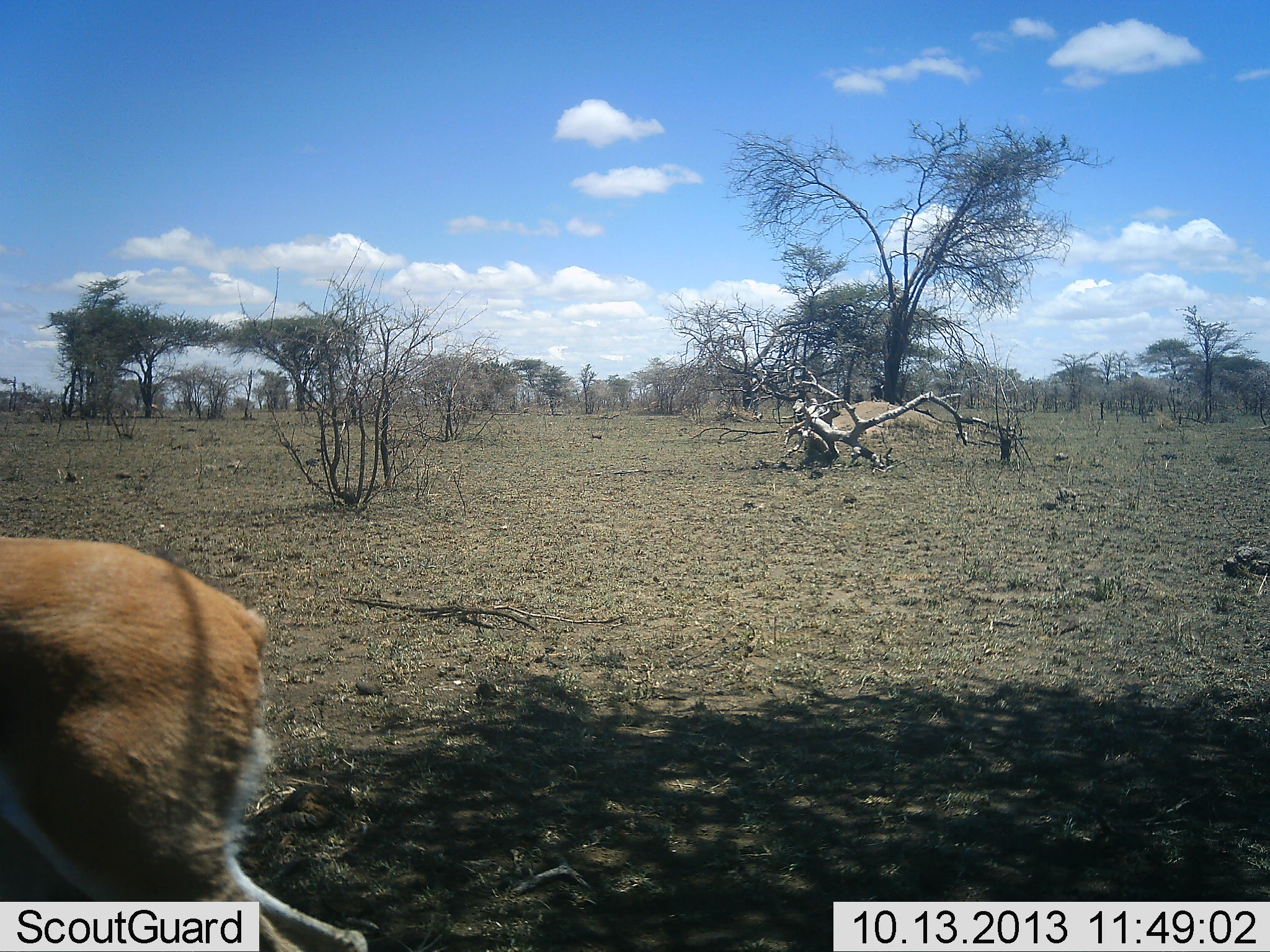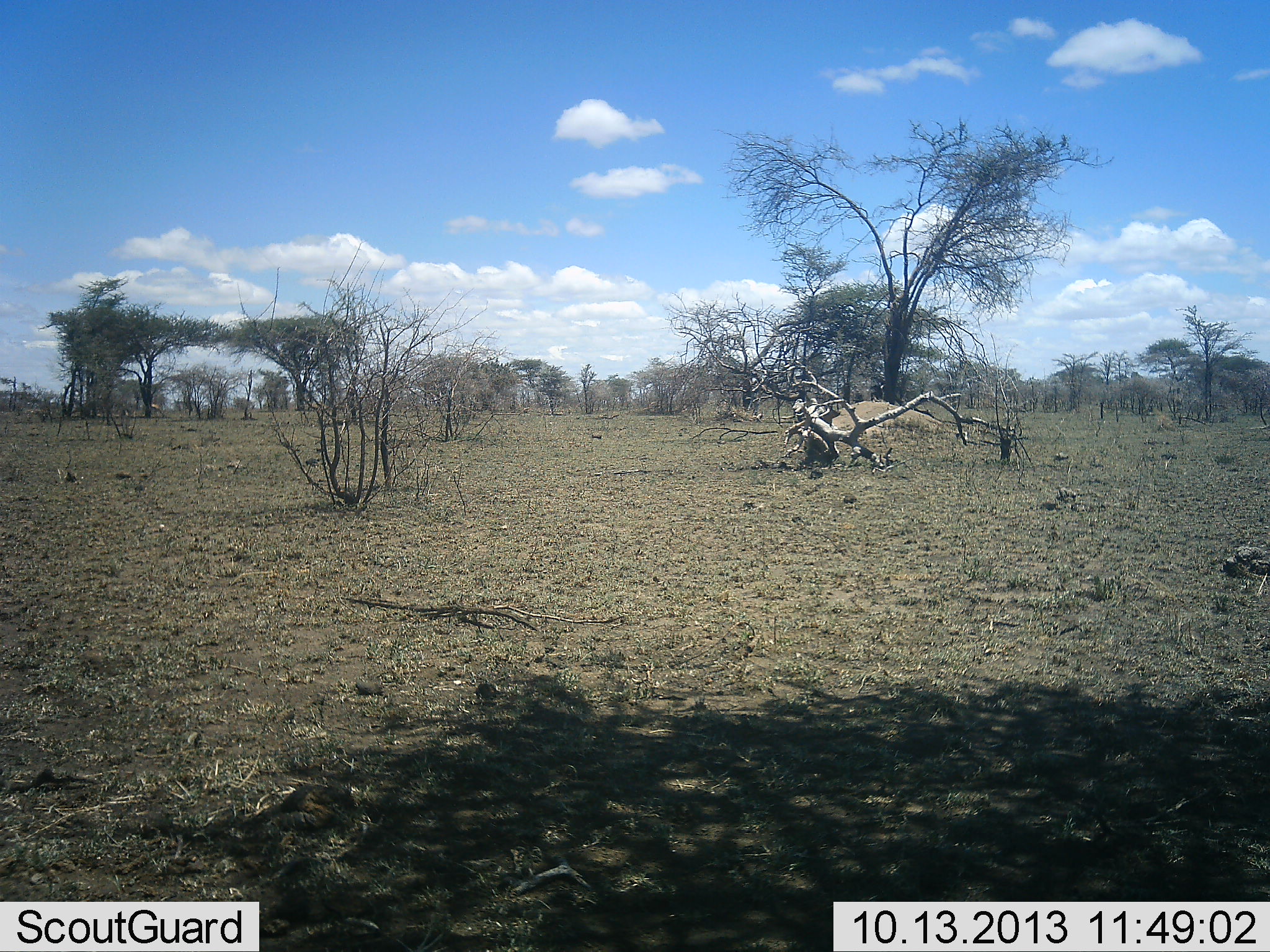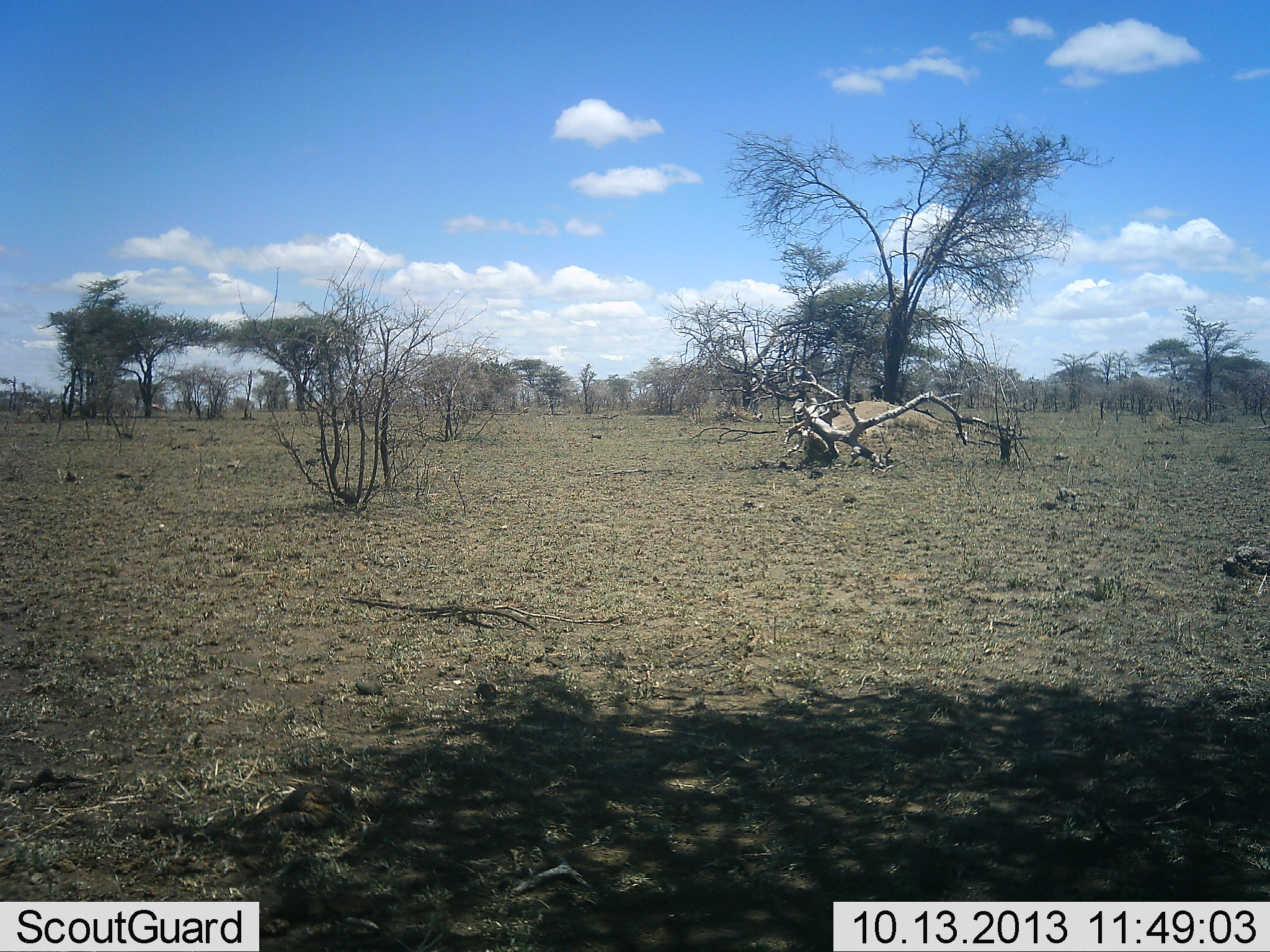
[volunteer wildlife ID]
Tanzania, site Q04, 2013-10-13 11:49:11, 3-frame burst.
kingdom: Animalia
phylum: Chordata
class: Mammalia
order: Artiodactyla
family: Bovidae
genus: Eudorcas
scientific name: Eudorcas thomsonii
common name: thomson's gazelle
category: gazellethomsons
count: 1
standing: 25%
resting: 0%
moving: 88%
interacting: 0%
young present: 0%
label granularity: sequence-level